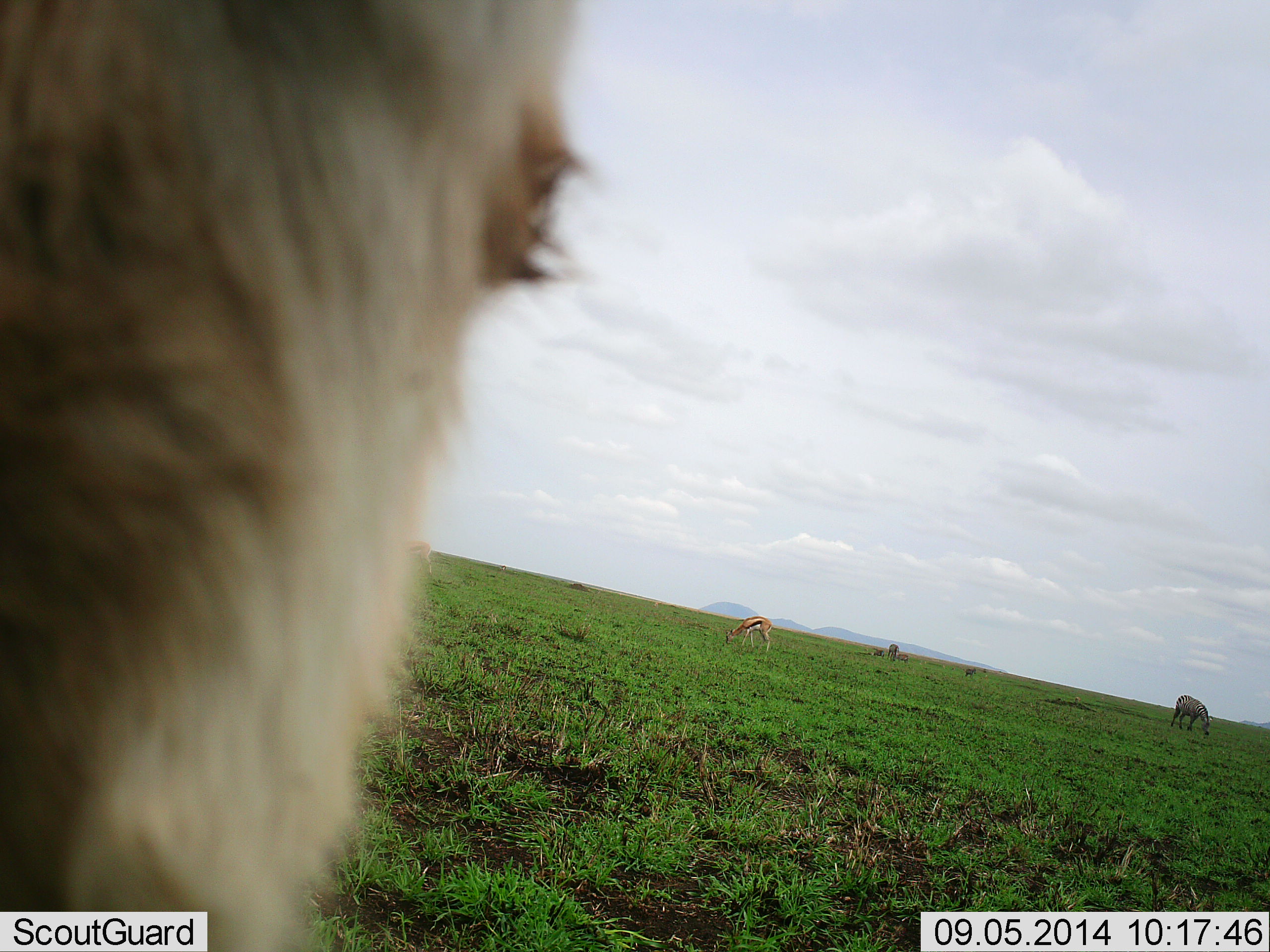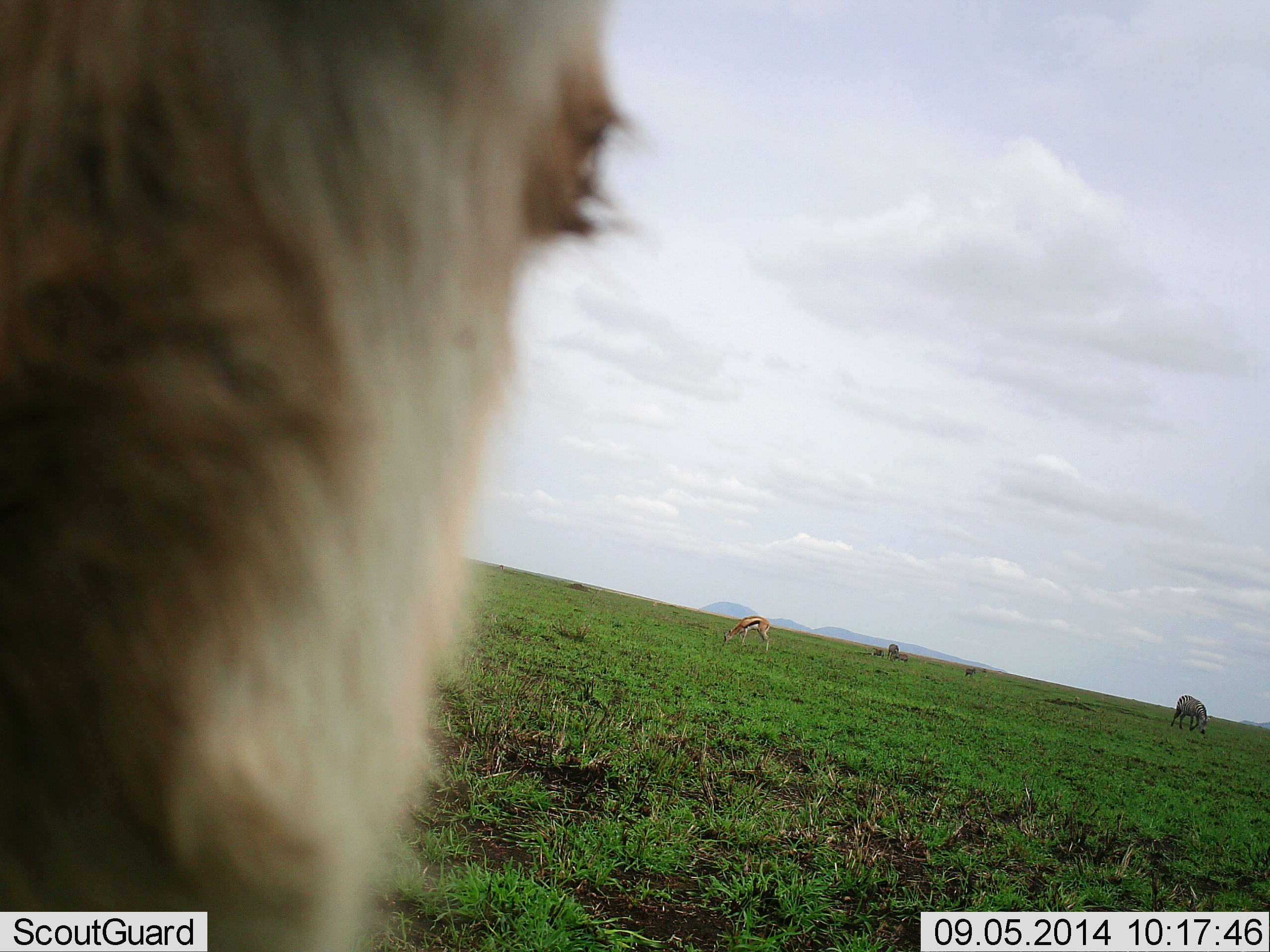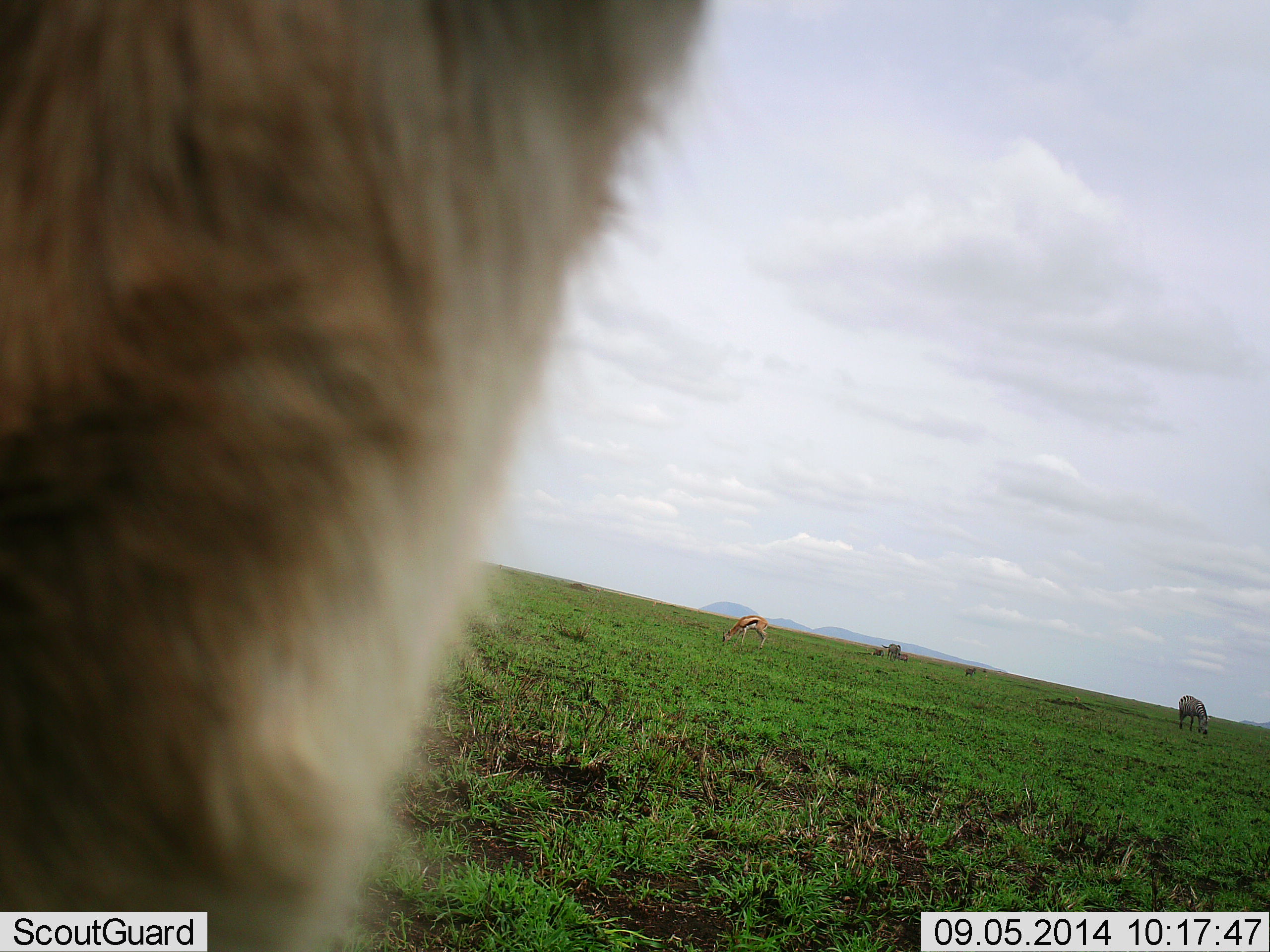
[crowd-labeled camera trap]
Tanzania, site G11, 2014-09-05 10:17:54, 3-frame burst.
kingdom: Animalia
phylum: Chordata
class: Mammalia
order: Artiodactyla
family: Bovidae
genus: Eudorcas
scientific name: Eudorcas thomsonii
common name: thomson's gazelle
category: gazellethomsons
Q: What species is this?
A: Gazellethomsons (thomson's gazelle) (Eudorcas thomsonii).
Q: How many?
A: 1.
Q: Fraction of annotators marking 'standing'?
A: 33%.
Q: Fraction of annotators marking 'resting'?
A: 5%.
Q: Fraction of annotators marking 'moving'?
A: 0%.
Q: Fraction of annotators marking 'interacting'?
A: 0%.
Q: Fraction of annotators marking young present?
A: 0%.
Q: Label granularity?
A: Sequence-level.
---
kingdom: Animalia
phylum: Chordata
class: Mammalia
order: Perissodactyla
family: Equidae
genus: Equus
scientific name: Equus quagga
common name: plains zebra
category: zebra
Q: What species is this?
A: Zebra (plains zebra) (Equus quagga).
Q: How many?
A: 2.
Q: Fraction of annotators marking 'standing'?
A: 14%.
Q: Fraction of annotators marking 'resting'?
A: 0%.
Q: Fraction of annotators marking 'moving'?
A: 0%.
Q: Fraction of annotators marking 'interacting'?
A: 0%.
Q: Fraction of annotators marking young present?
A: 0%.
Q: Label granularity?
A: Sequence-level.